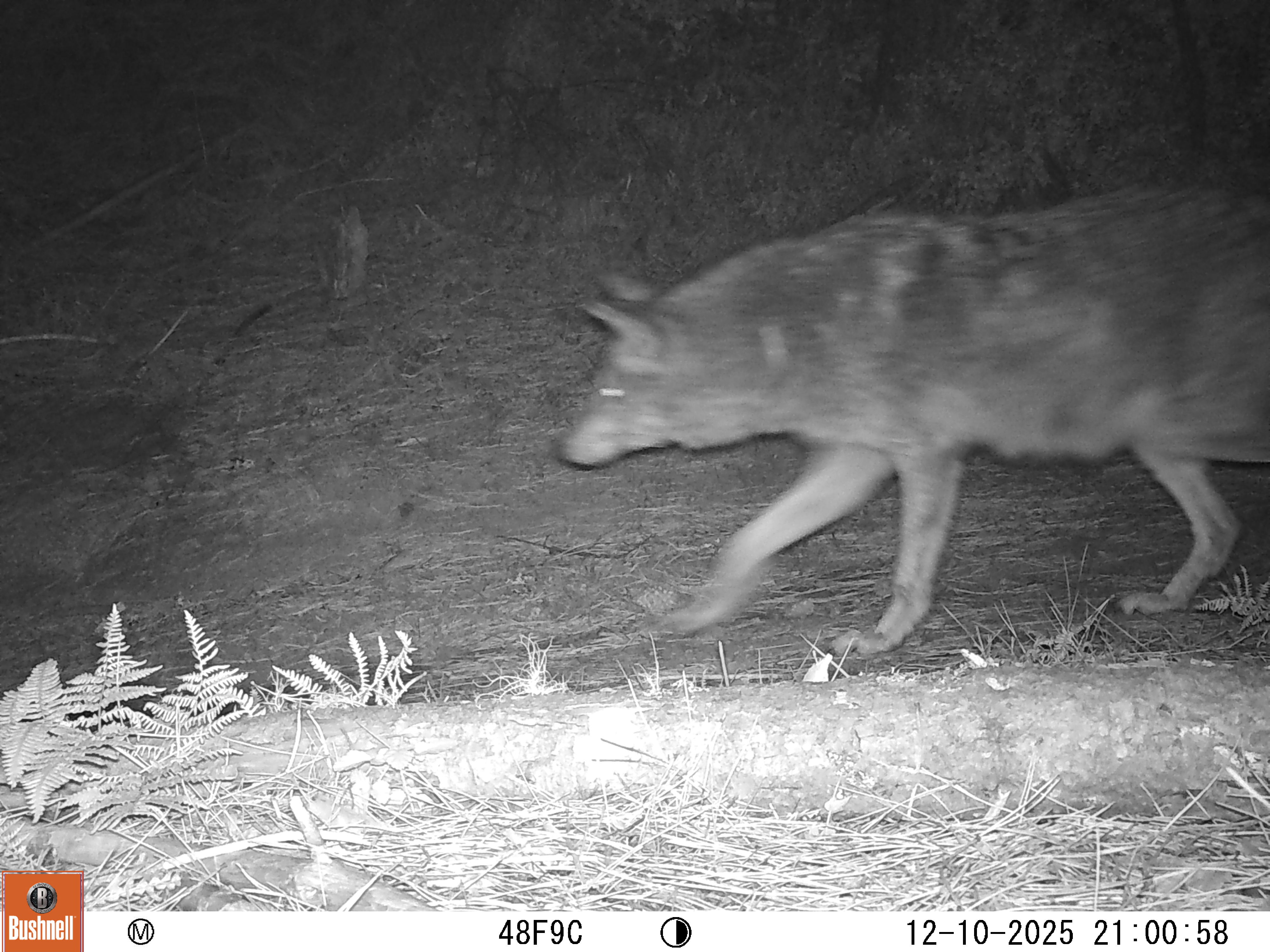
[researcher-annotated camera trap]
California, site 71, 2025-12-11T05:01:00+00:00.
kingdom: Animalia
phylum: Chordata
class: Mammalia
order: Carnivora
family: Canidae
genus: Canis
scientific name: Canis latrans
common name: coyote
Coyote (Canis latrans).